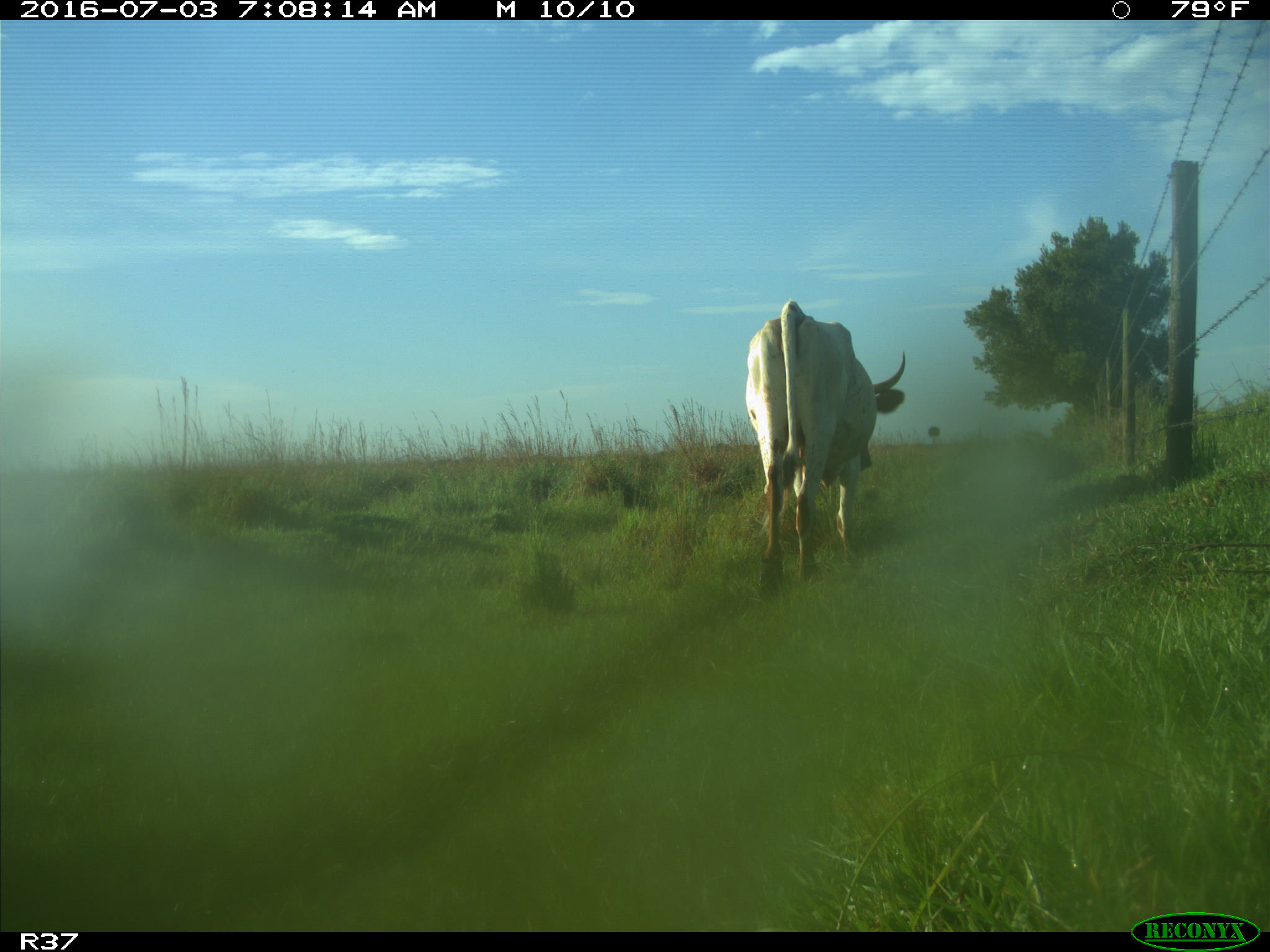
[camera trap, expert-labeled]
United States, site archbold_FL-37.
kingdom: Animalia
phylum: Chordata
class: Mammalia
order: Artiodactyla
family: Bovidae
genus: Bos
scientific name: Bos taurus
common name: domestic cow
Bos taurus (domestic cow).